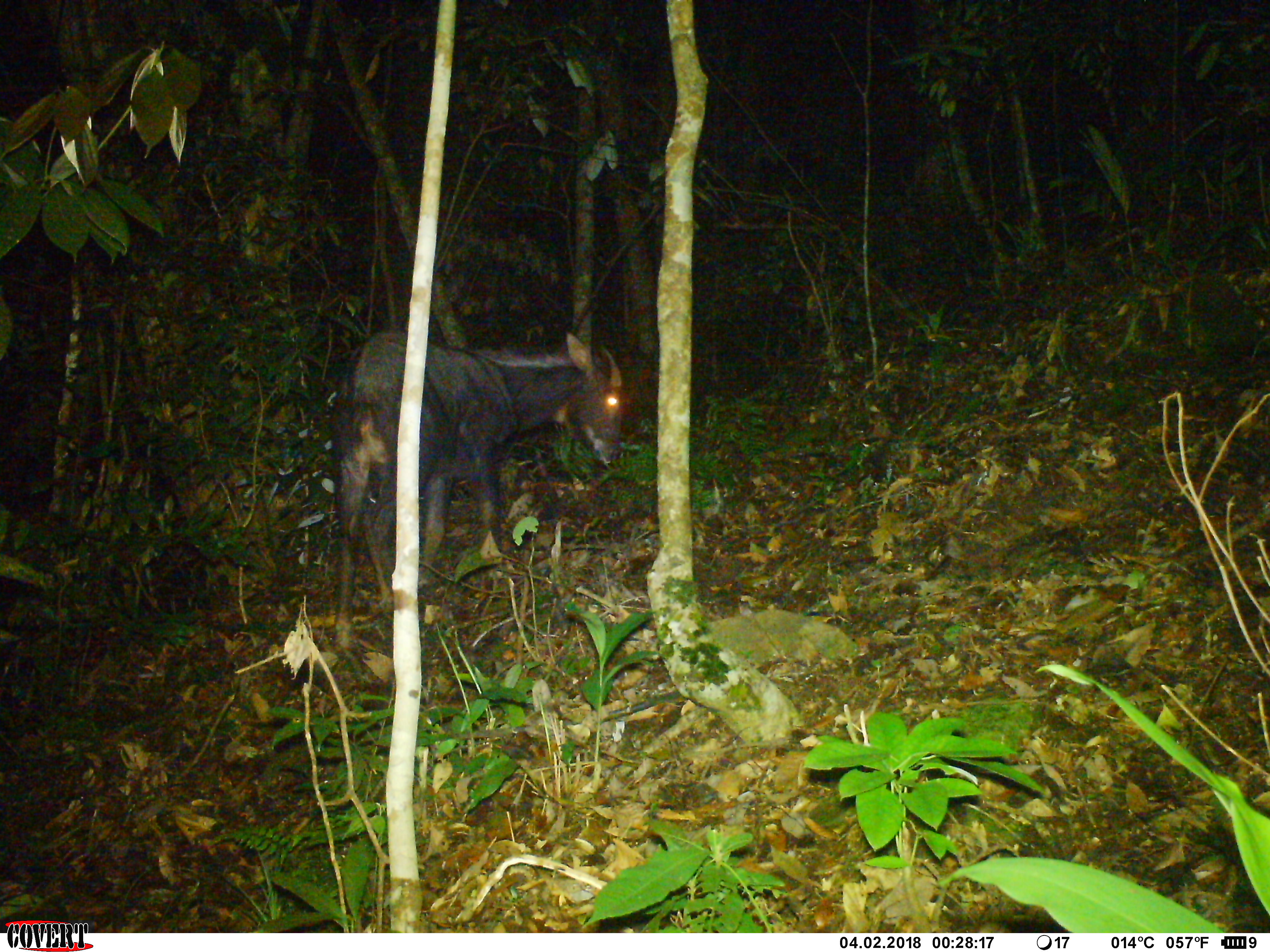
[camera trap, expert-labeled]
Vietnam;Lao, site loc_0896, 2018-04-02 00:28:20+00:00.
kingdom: Animalia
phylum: Chordata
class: Mammalia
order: Artiodactyla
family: Bovidae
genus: Capricornis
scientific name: Capricornis sumatraensis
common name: chinese serow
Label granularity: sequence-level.